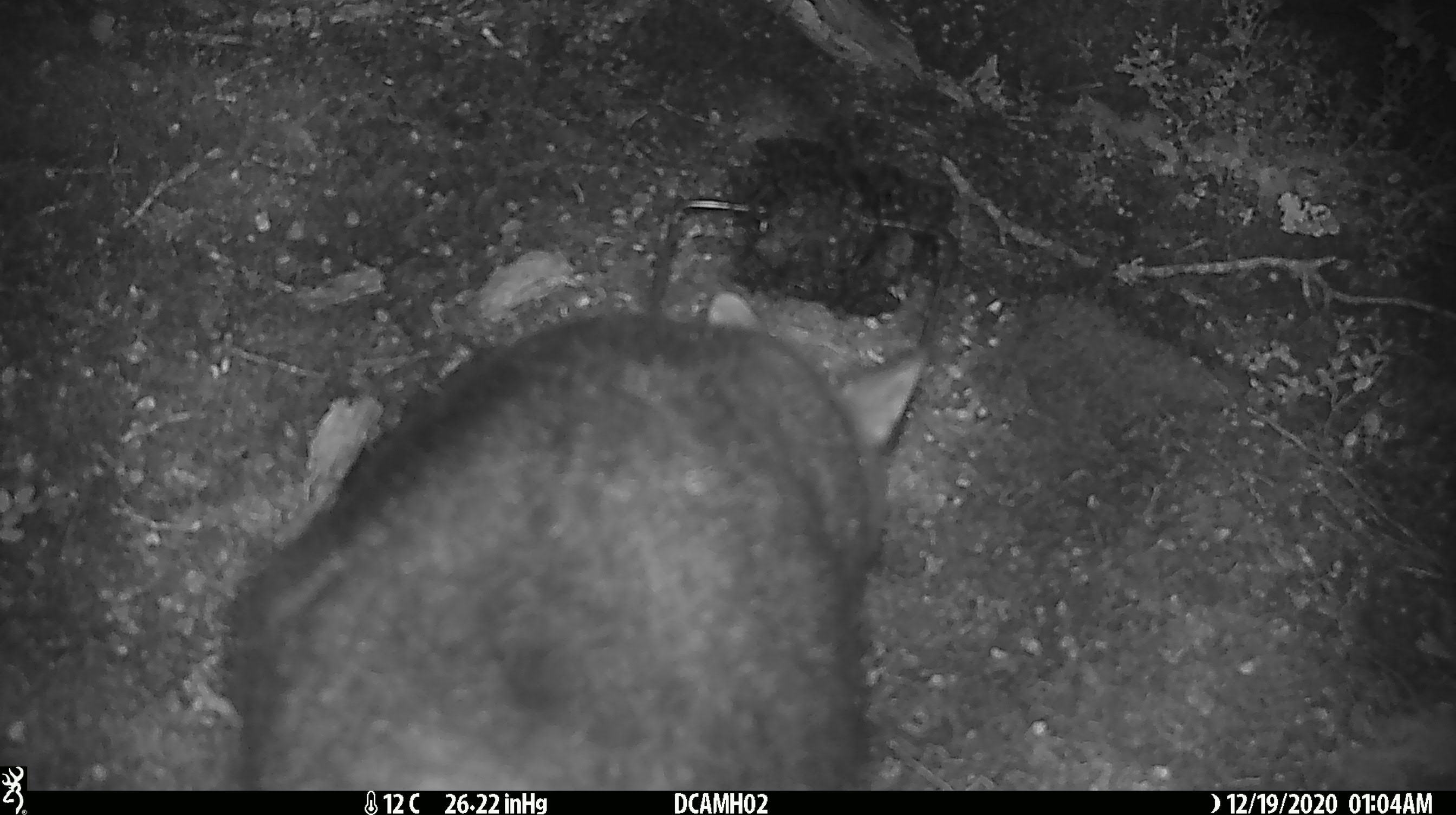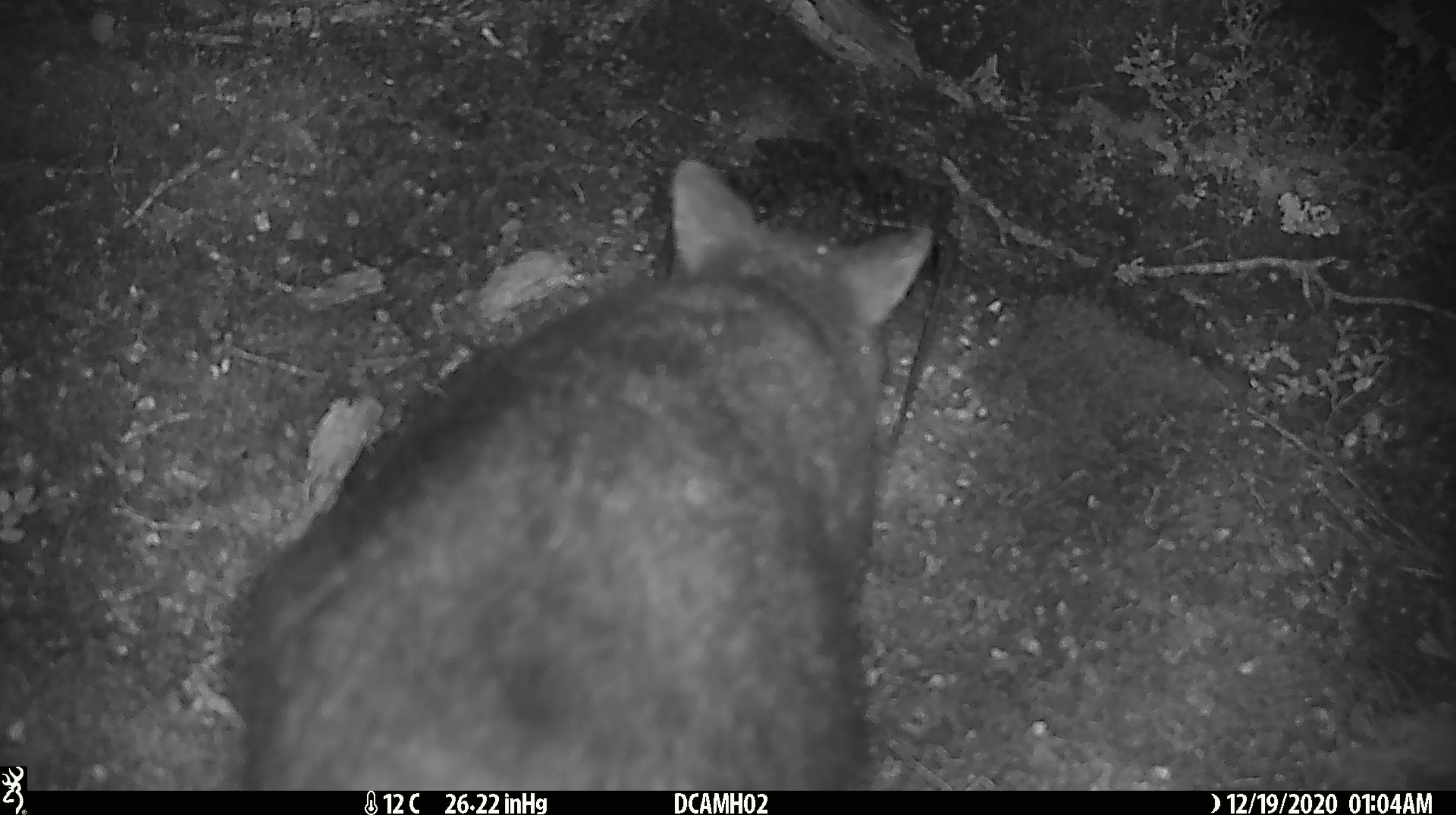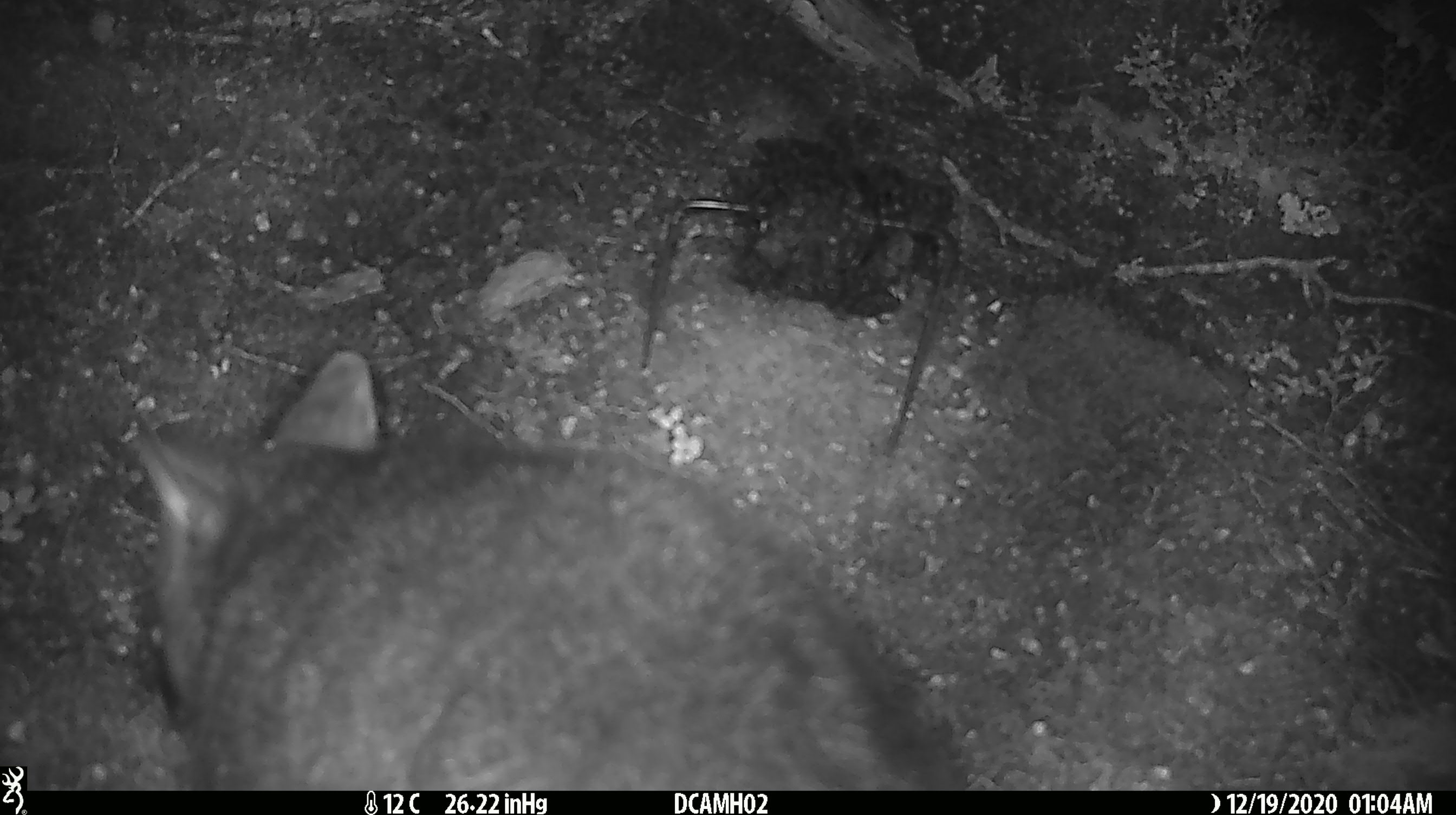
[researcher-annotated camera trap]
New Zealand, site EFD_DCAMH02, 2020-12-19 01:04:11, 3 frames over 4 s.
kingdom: Animalia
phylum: Chordata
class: Mammalia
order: Diprotodontia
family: Phalangeridae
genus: Trichosurus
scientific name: Trichosurus vulpecula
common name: common brushtail possum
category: possum